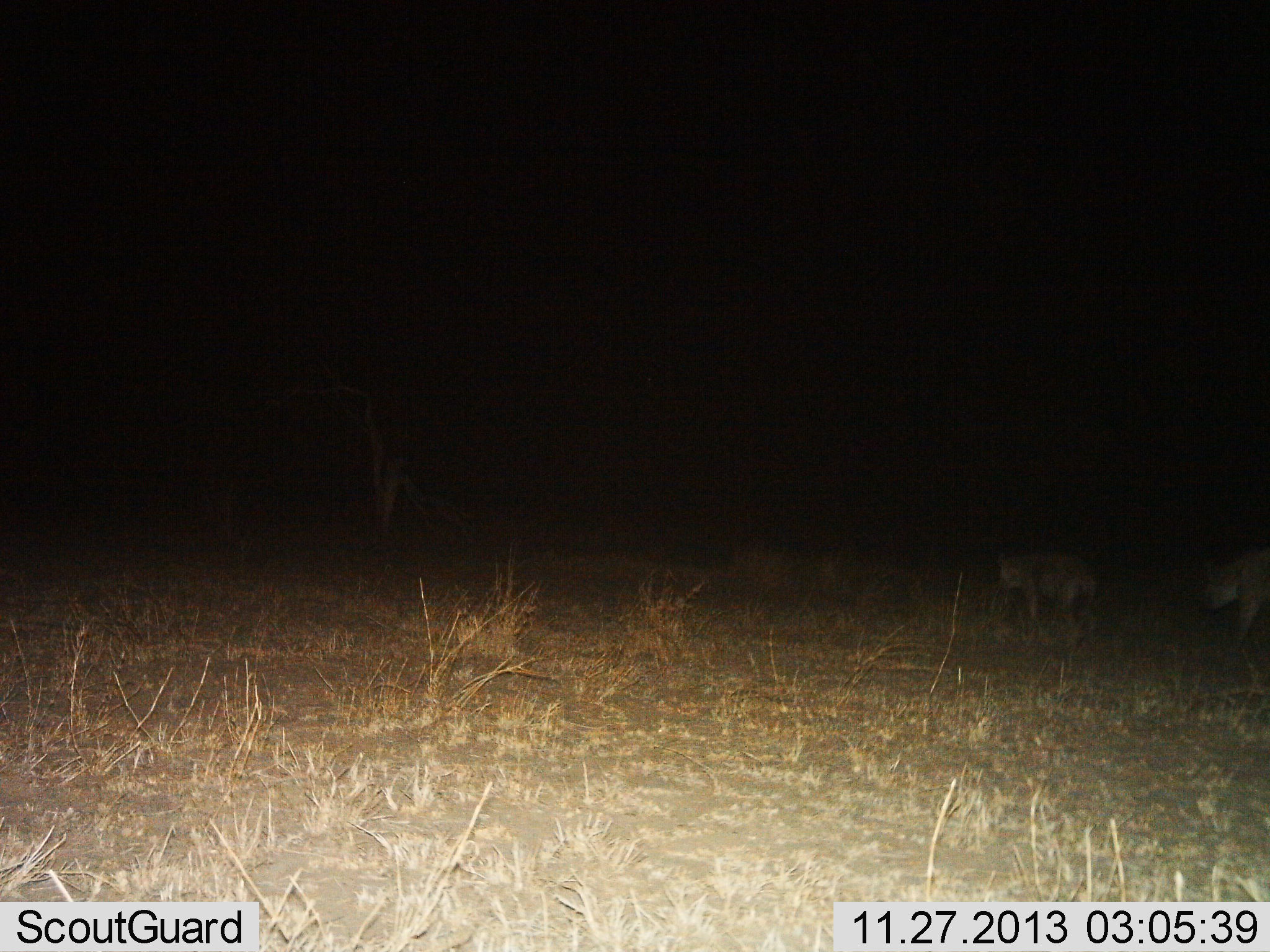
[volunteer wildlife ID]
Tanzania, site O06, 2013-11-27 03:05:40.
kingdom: Animalia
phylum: Chordata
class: Mammalia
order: Carnivora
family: Hyaenidae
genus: Crocuta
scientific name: Crocuta crocuta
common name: spotted hyena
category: hyenaspotted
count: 2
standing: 0%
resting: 0%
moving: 100%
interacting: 0%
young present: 0%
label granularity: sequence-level